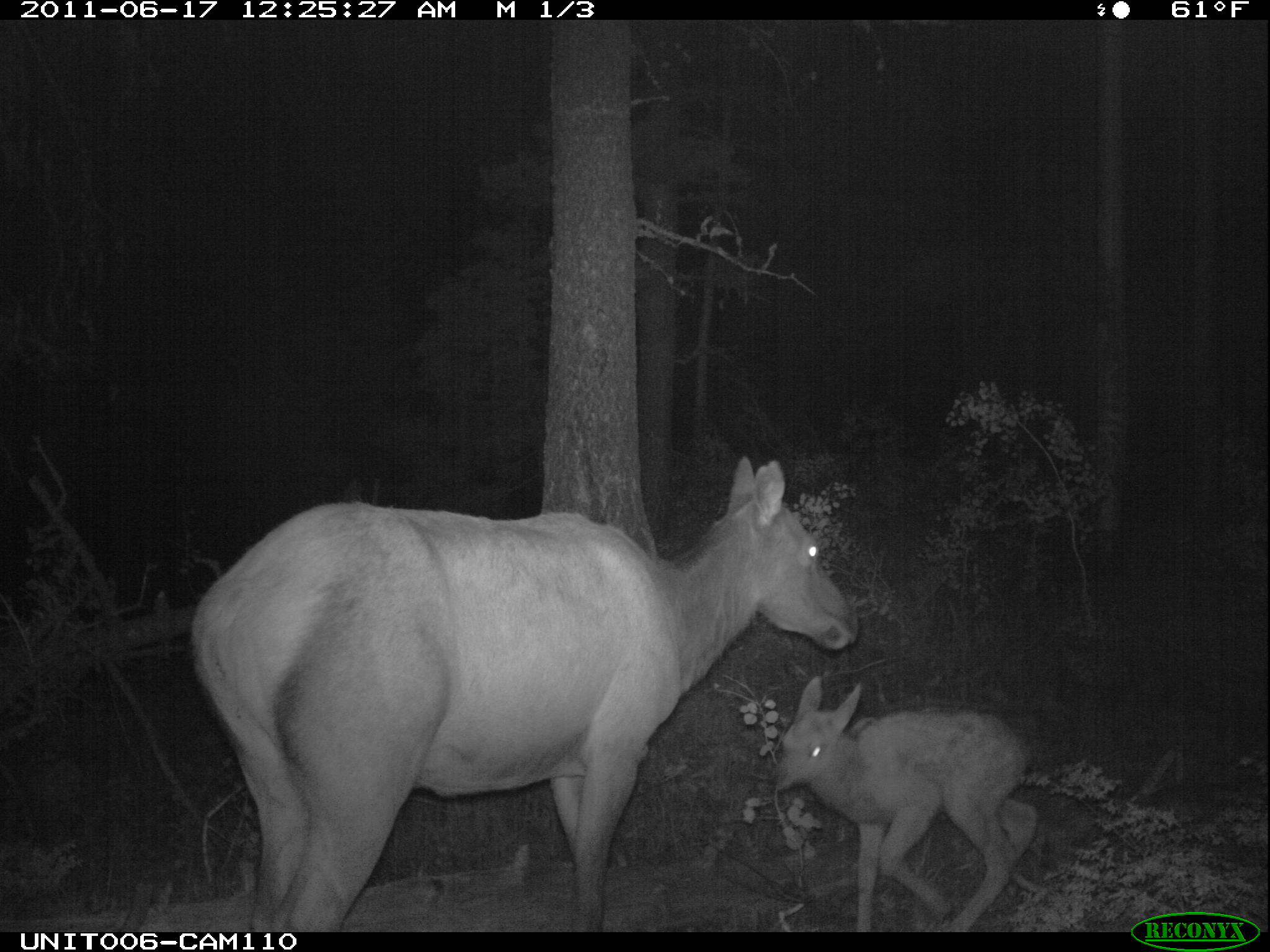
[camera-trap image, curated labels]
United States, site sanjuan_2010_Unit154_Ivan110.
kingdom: Animalia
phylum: Chordata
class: Mammalia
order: Artiodactyla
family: Cervidae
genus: Cervus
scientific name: Cervus elaphus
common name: red deer